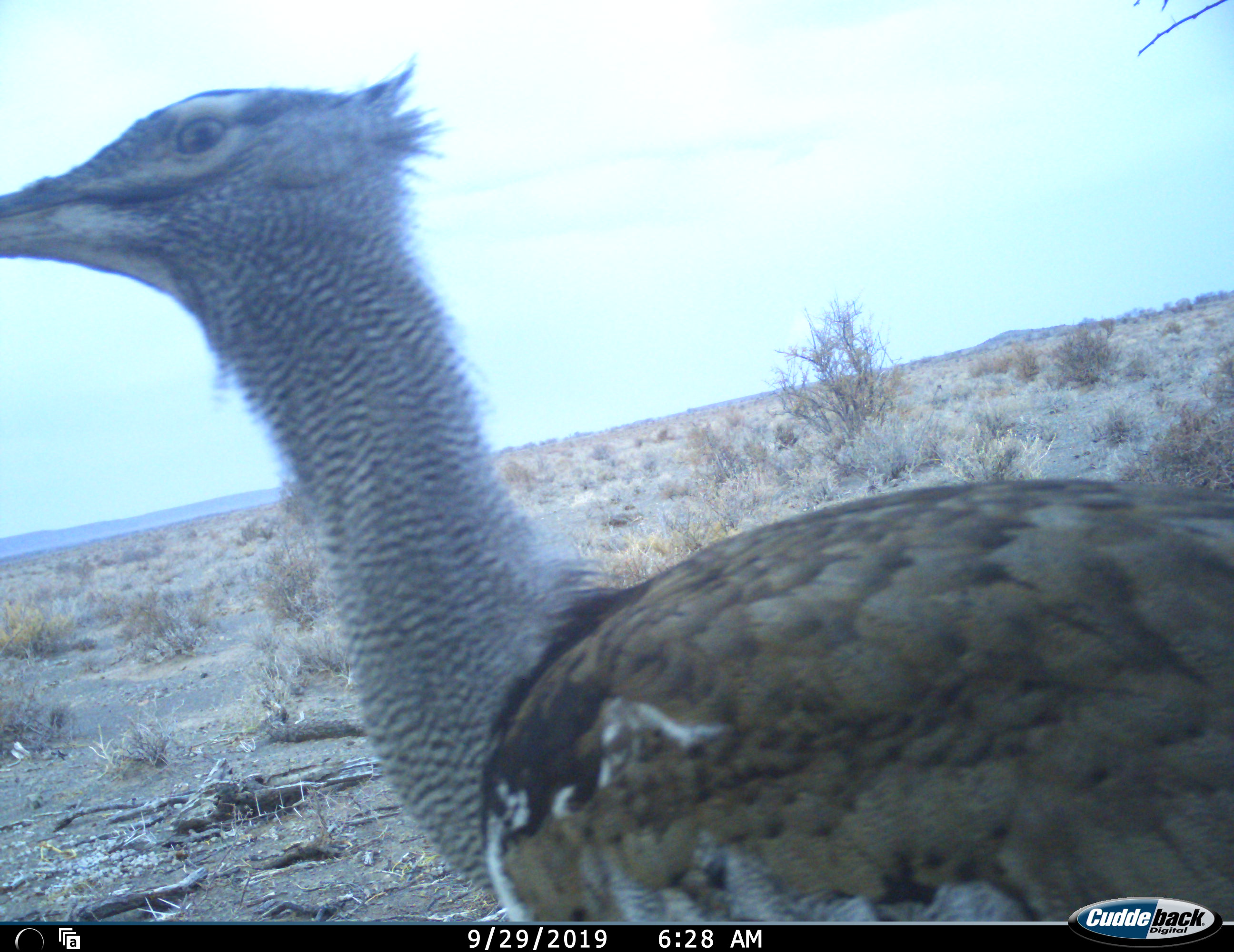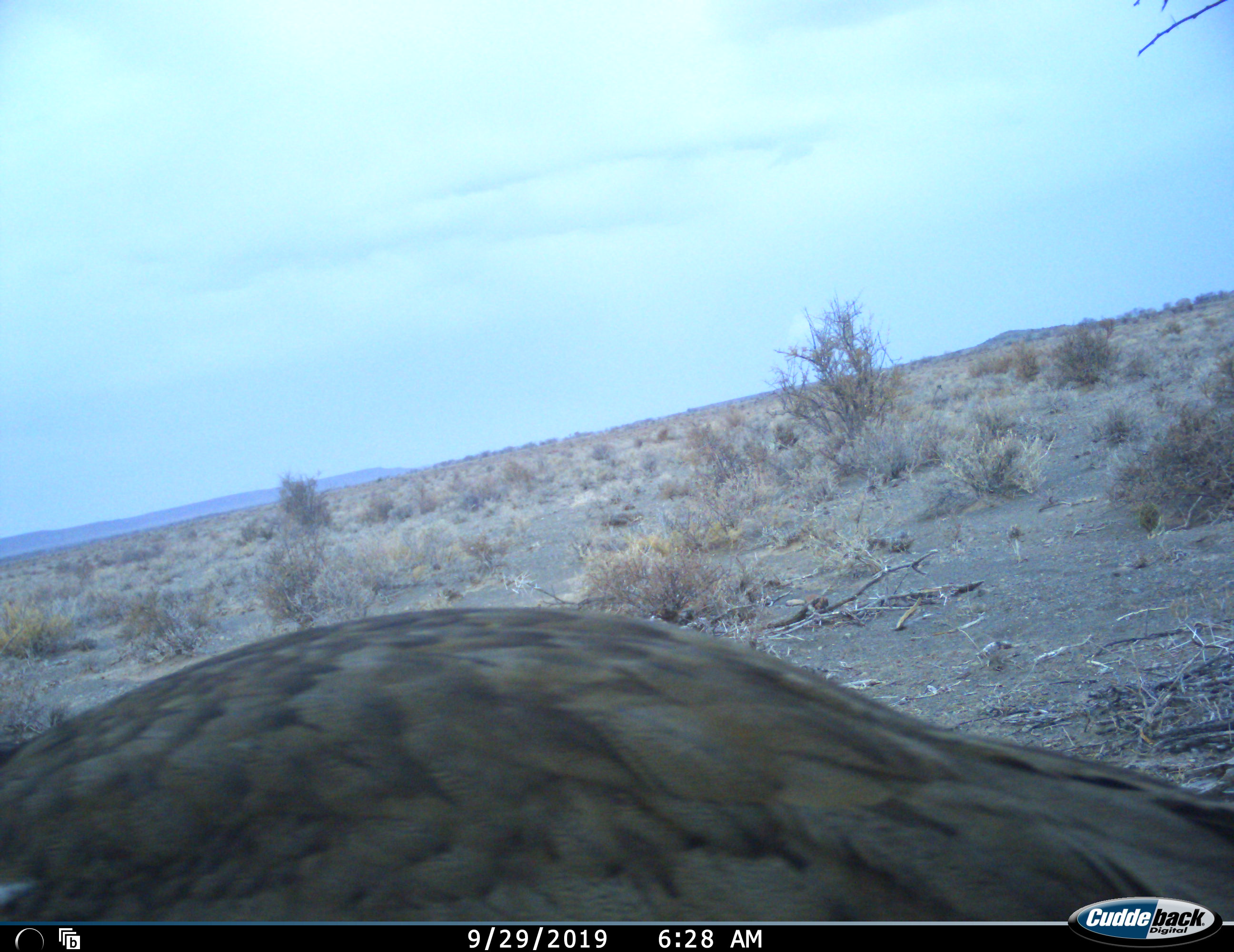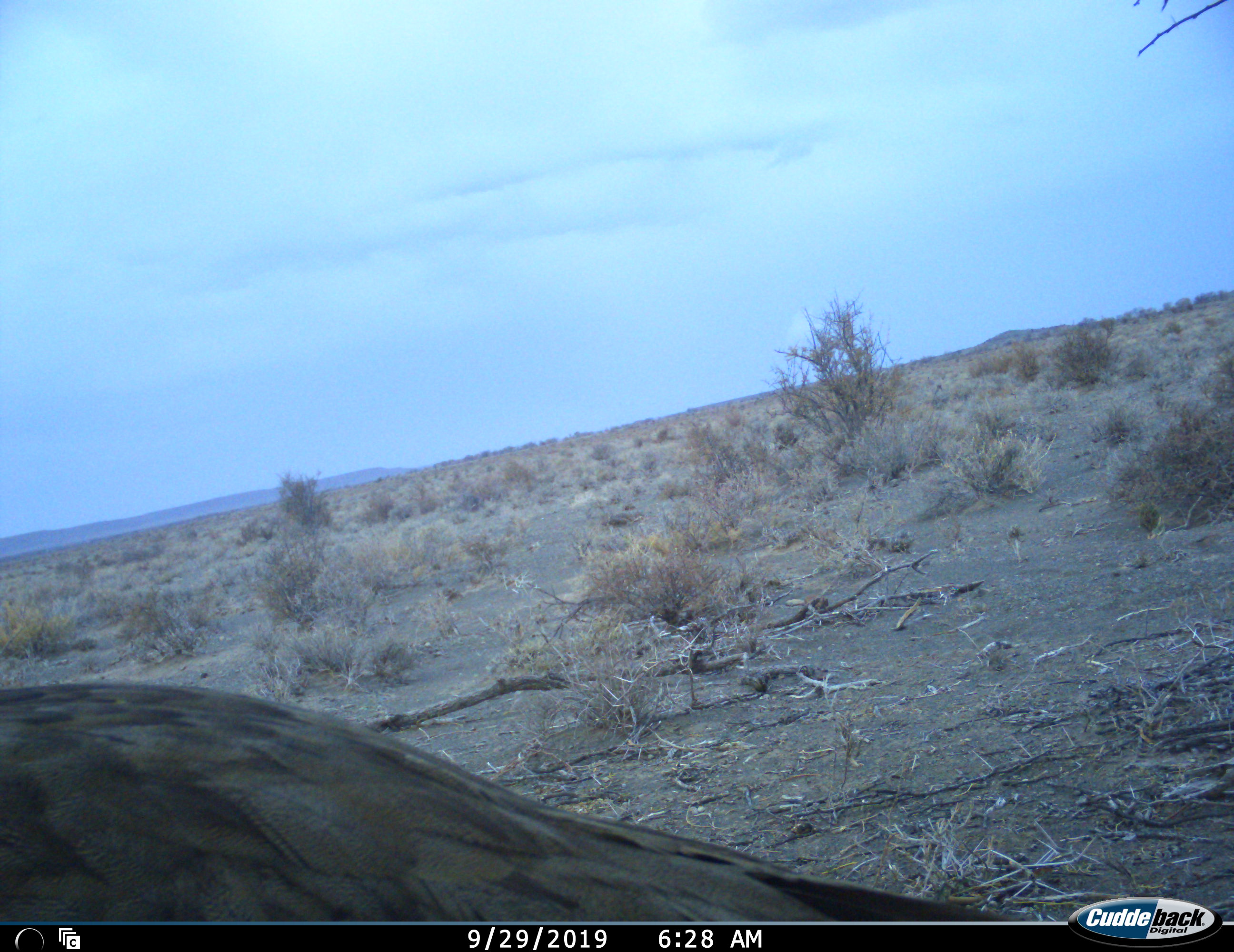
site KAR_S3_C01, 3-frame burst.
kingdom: Animalia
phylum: Chordata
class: Aves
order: Otidiformes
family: Otididae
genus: Ardeotis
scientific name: Ardeotis kori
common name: kori bustard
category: bustardkori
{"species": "bustardkori (kori bustard) (Ardeotis kori)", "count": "1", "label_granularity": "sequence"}